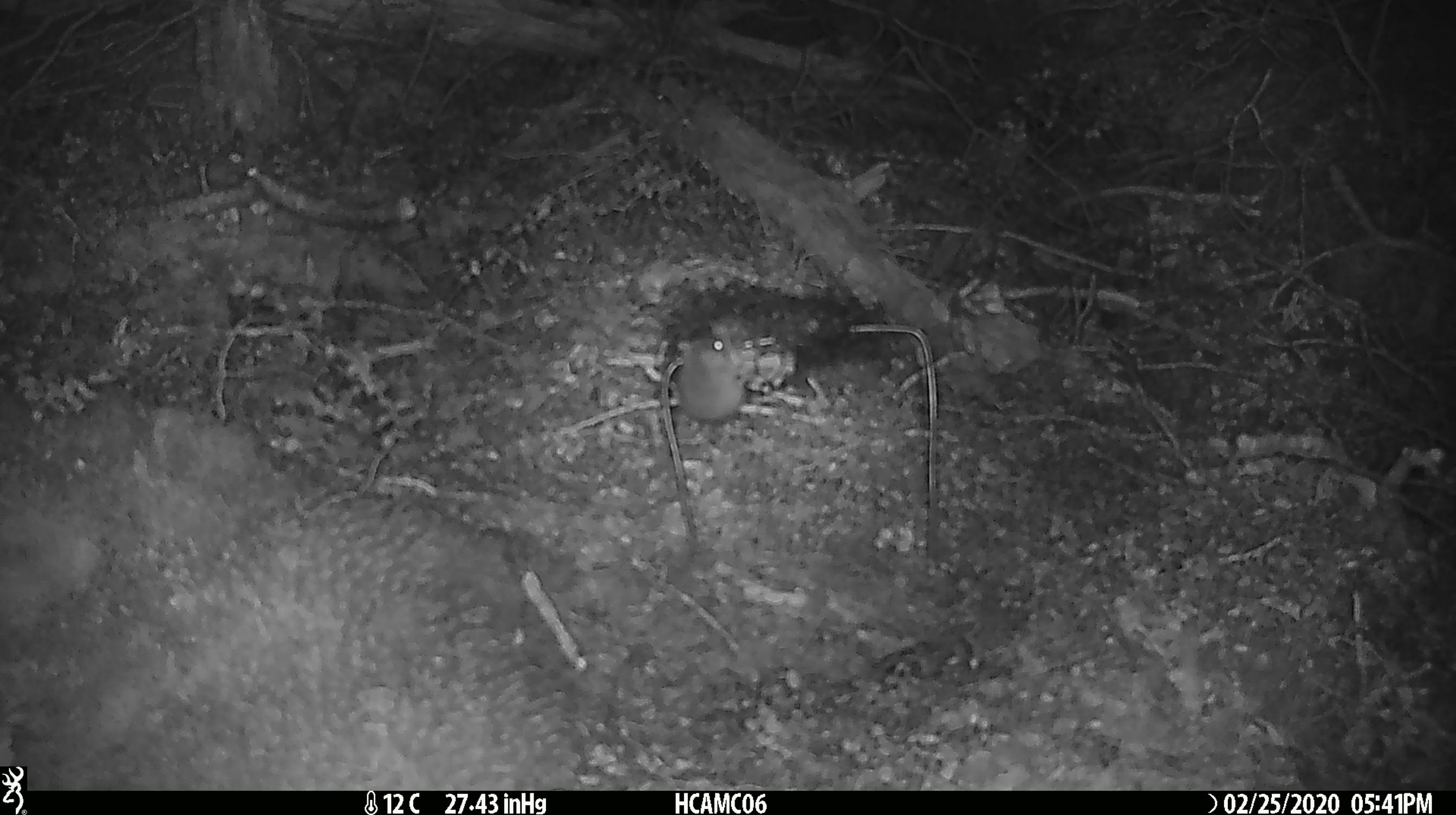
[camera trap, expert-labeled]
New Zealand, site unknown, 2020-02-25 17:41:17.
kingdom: Animalia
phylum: Chordata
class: Mammalia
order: Rodentia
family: Muridae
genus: Mus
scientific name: Mus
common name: mouse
Mouse (Mus).